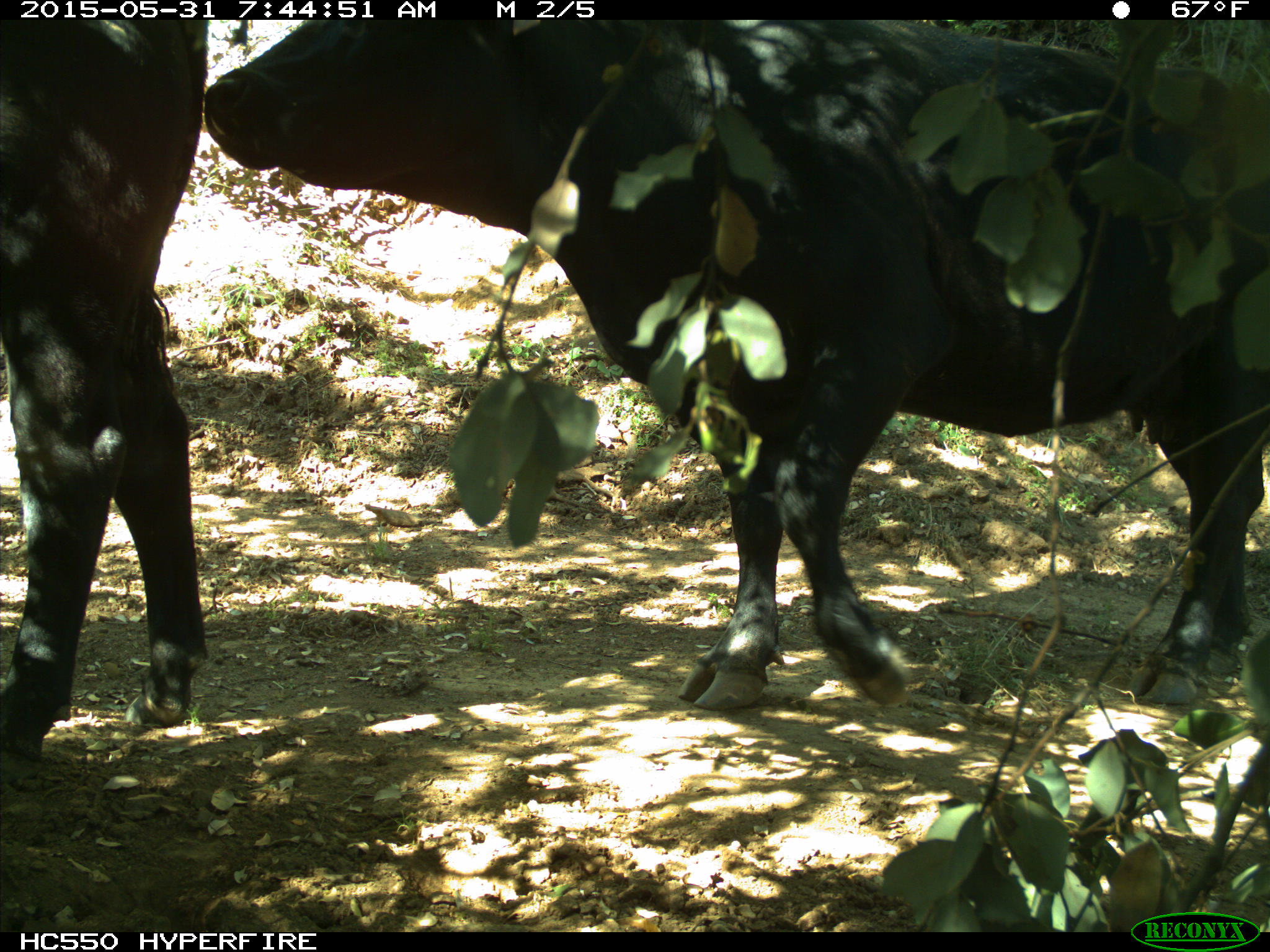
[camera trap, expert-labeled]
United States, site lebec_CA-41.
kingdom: Animalia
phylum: Chordata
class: Mammalia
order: Artiodactyla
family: Bovidae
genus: Bos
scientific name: Bos taurus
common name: domestic cow